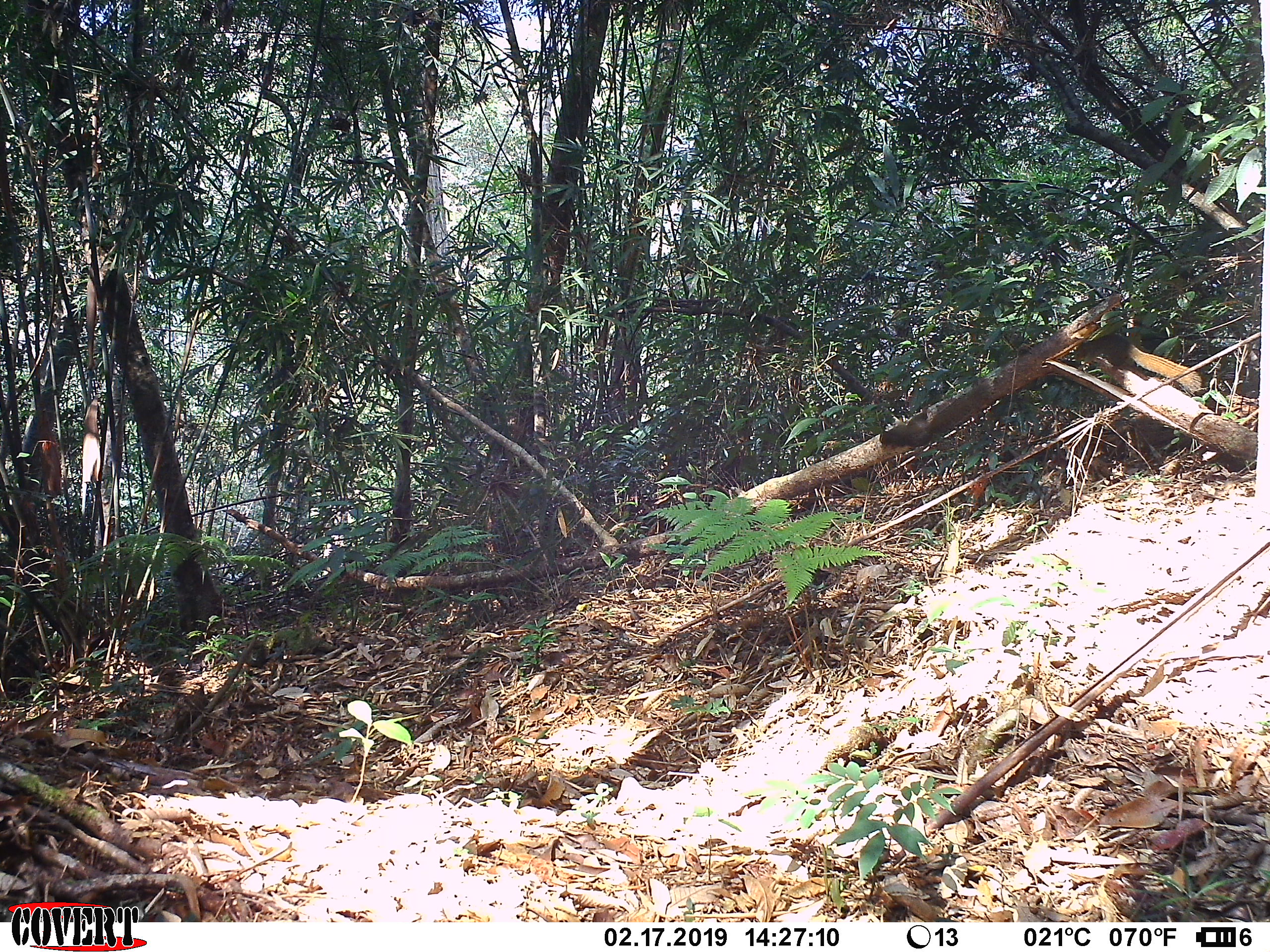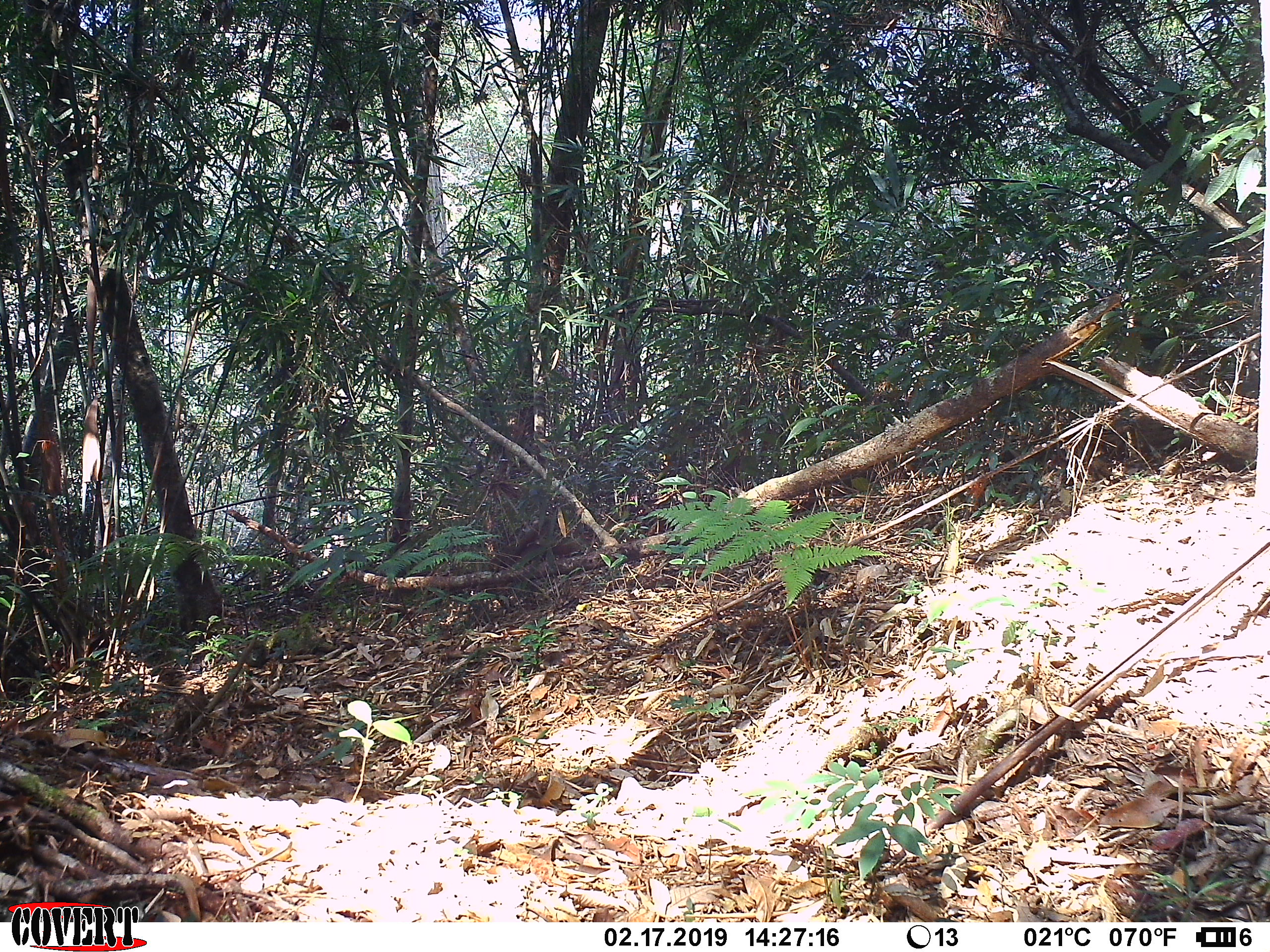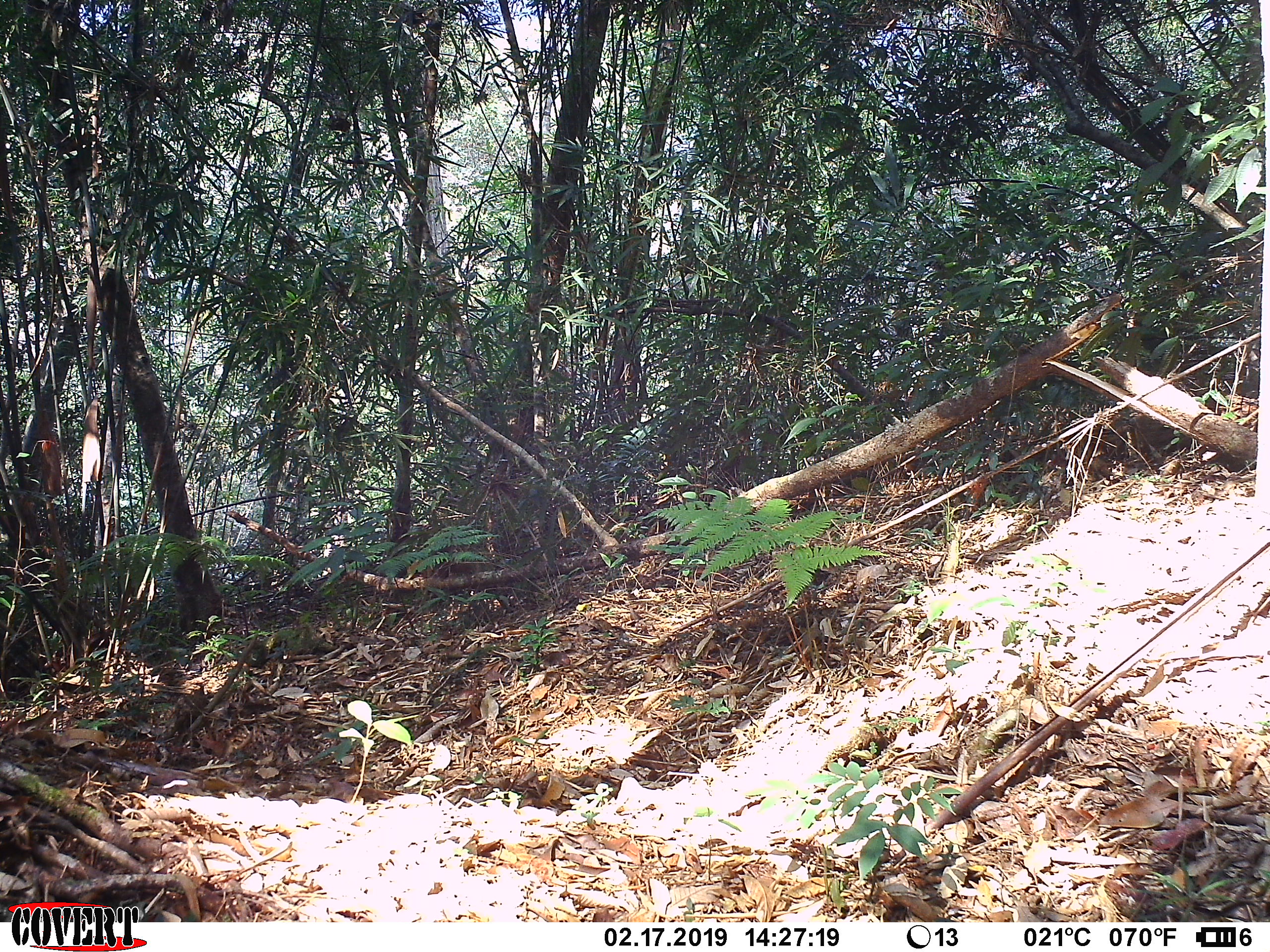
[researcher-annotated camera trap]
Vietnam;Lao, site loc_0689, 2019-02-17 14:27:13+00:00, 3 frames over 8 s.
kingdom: Animalia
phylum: Chordata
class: Mammalia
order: Rodentia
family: Sciuridae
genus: Callosciurus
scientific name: Callosciurus erythraeus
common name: pallas's squirrel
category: pallass squirrel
Pallass squirrel (pallas's squirrel) (Callosciurus erythraeus). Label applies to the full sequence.